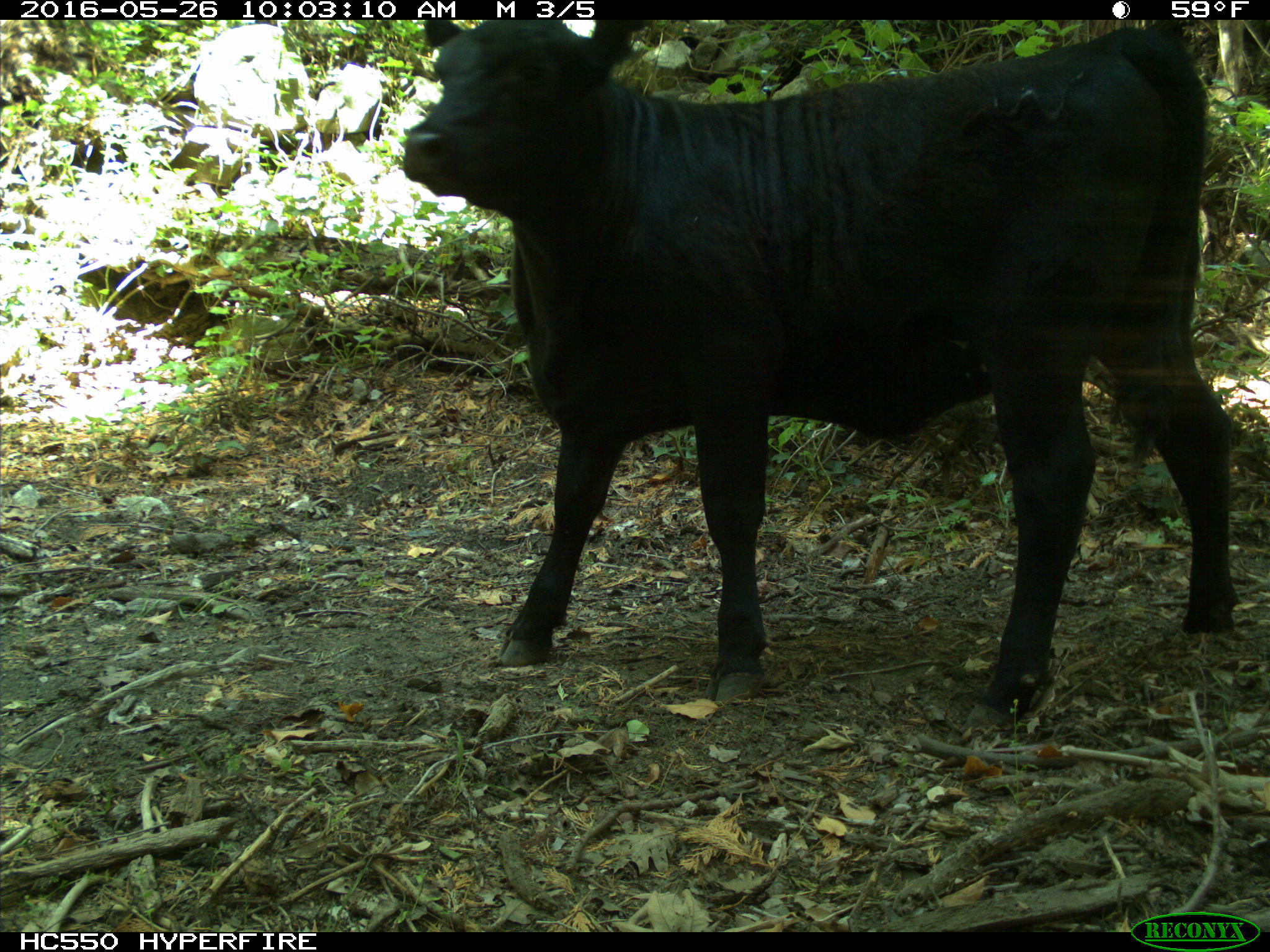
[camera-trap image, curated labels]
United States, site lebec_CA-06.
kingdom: Animalia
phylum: Chordata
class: Mammalia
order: Artiodactyla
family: Bovidae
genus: Bos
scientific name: Bos taurus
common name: domestic cow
Bos taurus (domestic cow).